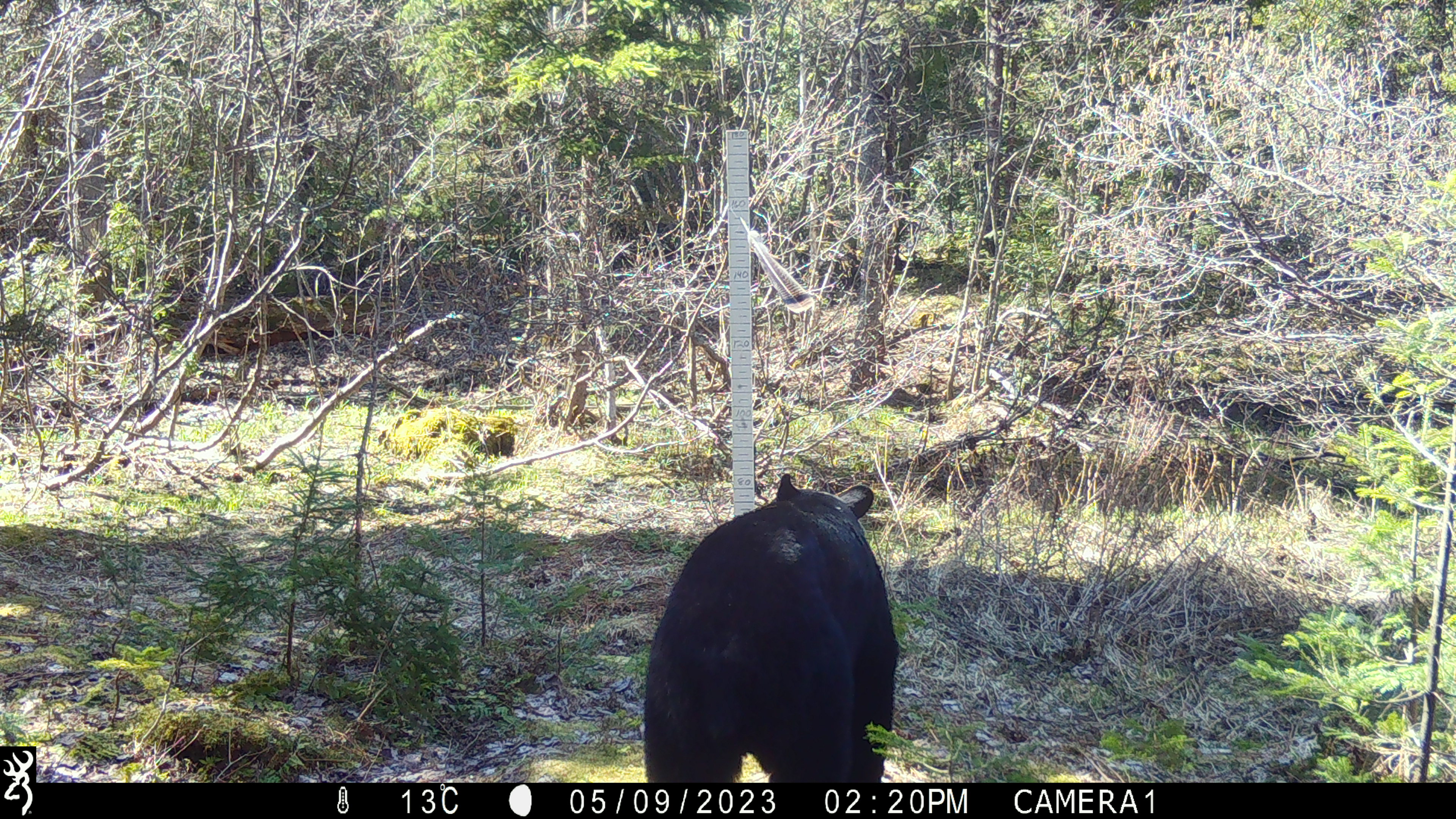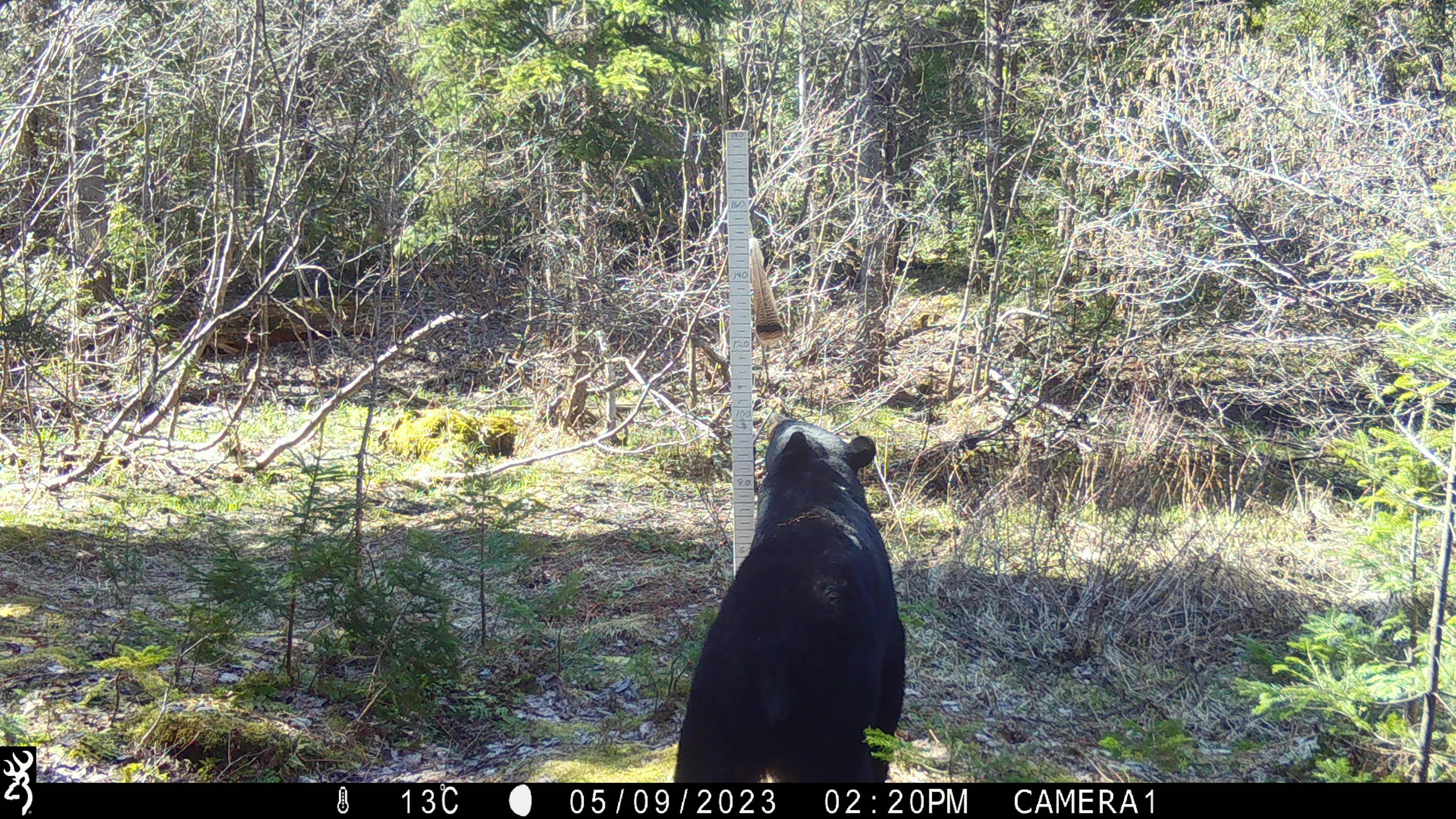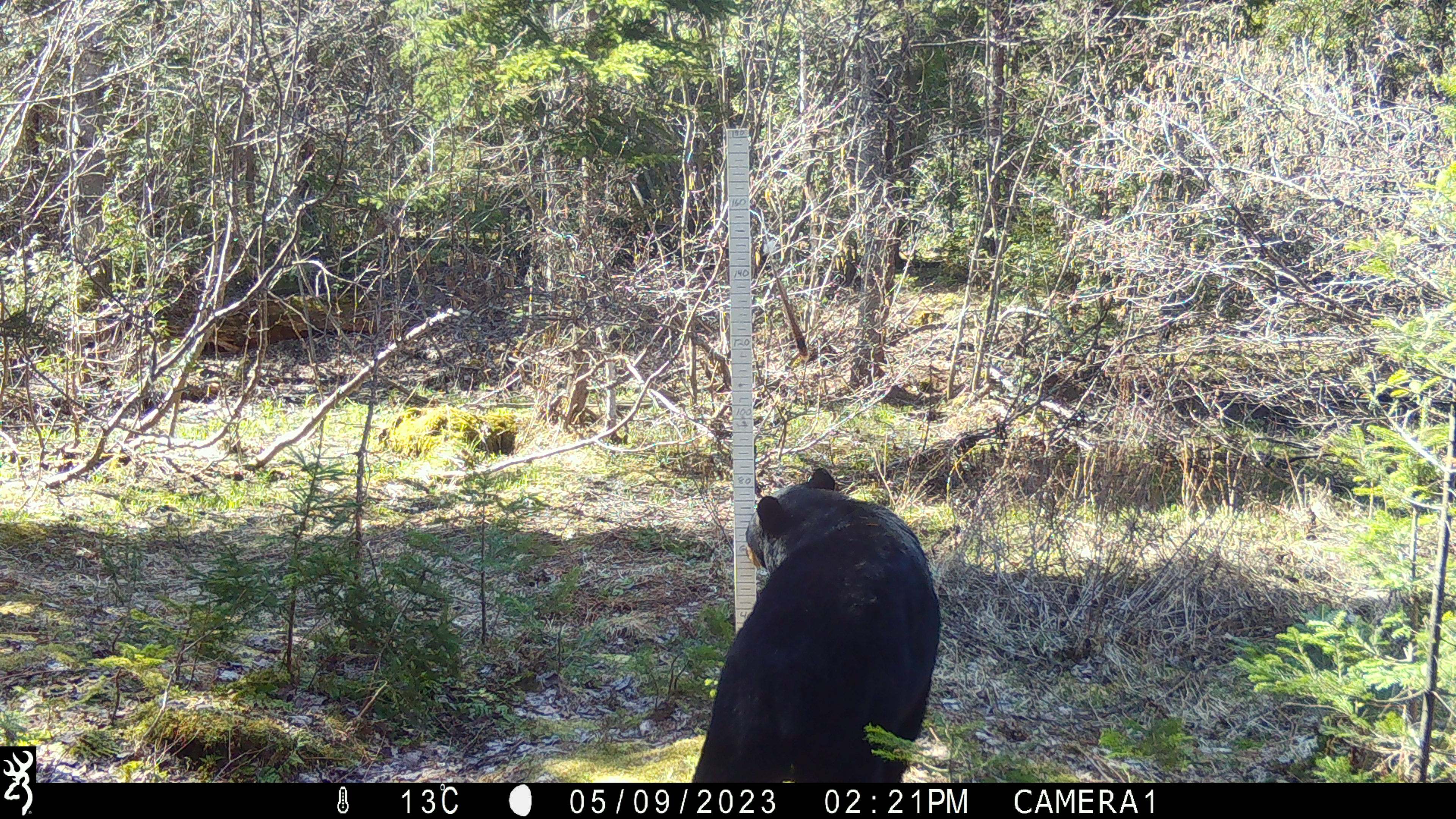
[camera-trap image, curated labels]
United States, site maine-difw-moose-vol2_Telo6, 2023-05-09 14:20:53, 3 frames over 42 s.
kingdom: Animalia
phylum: Chordata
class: Mammalia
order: Carnivora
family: Ursidae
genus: Ursus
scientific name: Ursus americanus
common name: black bear